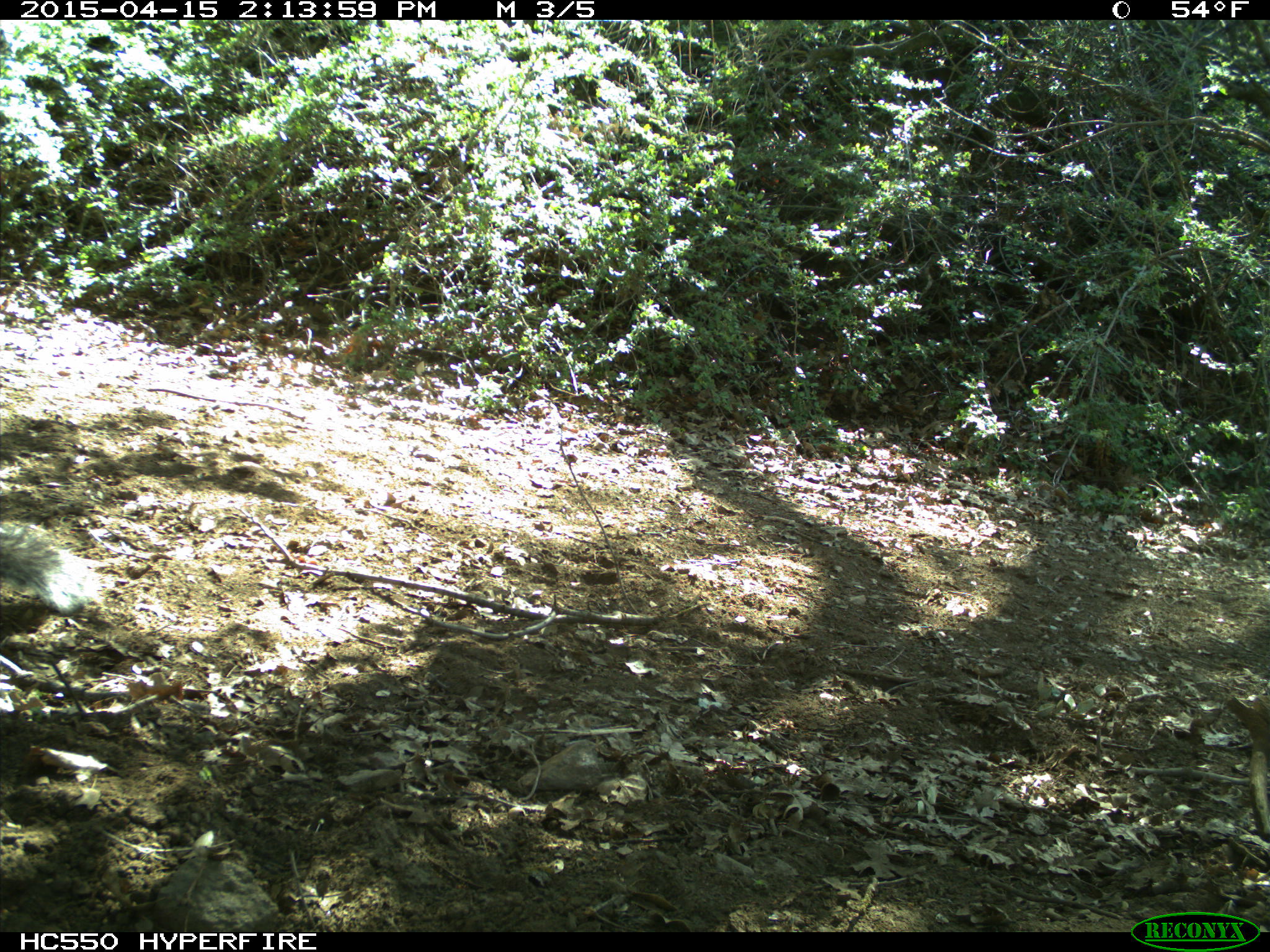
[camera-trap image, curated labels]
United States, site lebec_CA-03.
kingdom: Animalia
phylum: Chordata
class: Mammalia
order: Rodentia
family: Sciuridae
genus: Sciurus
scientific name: Sciurus carolinensis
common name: eastern gray squirrel